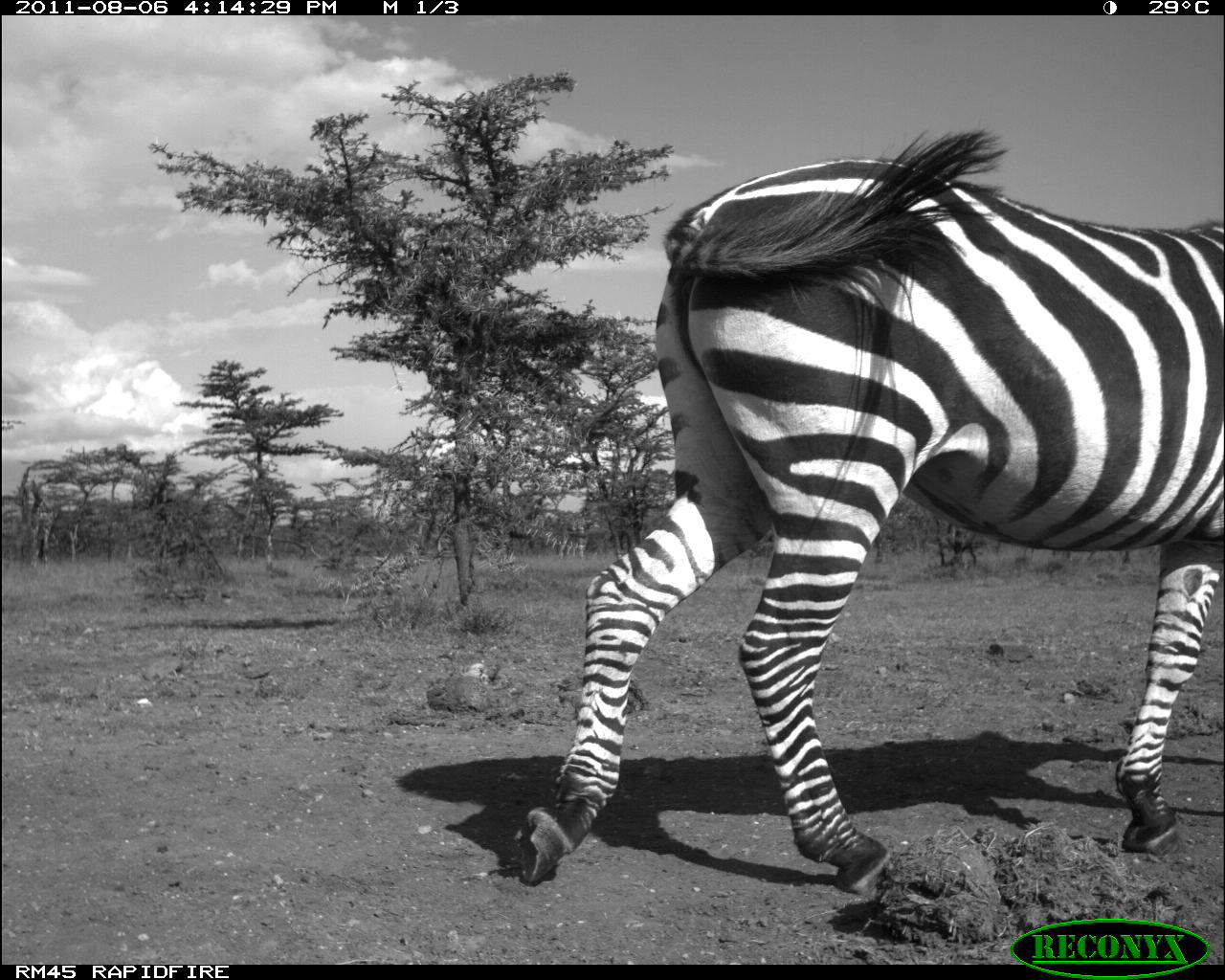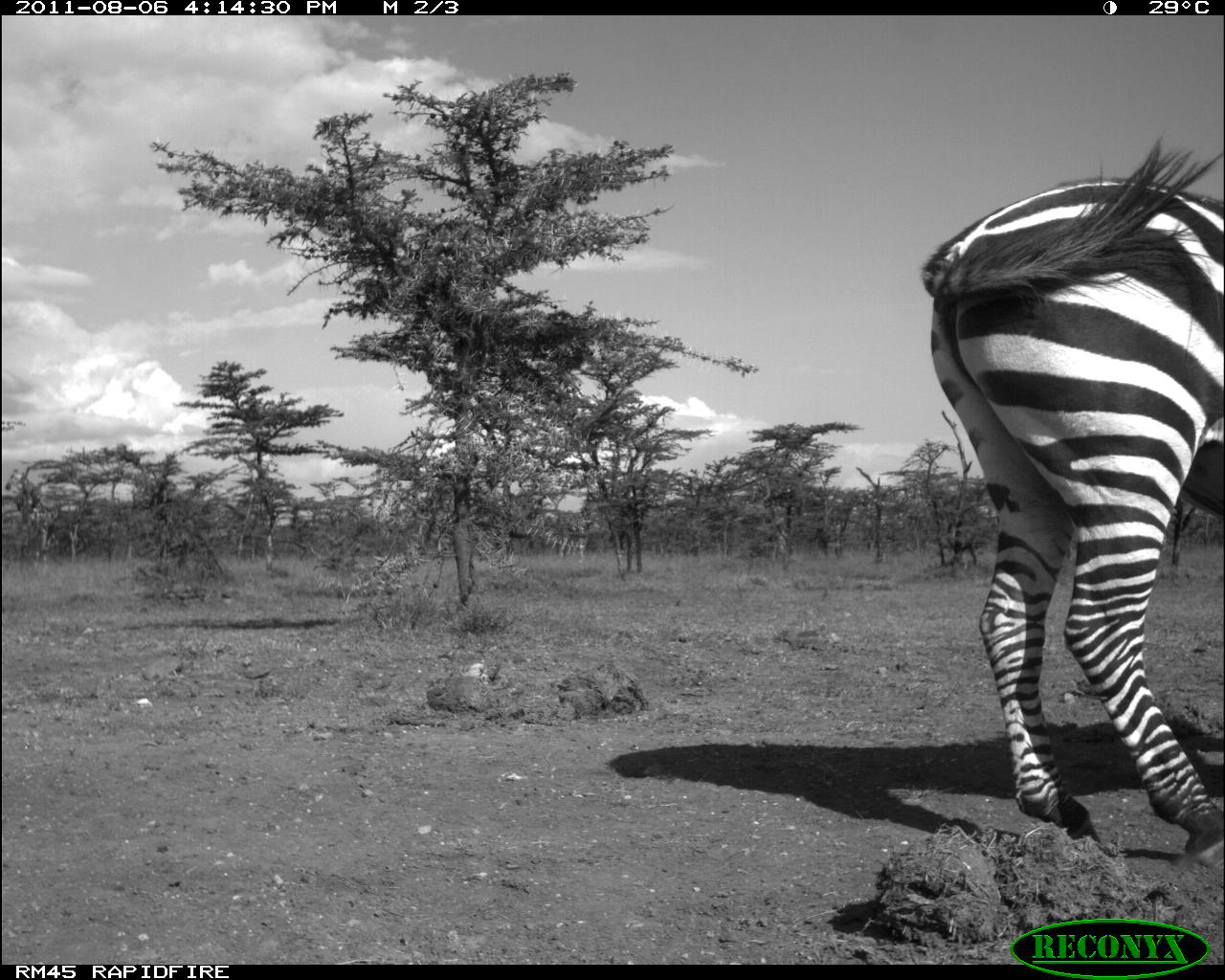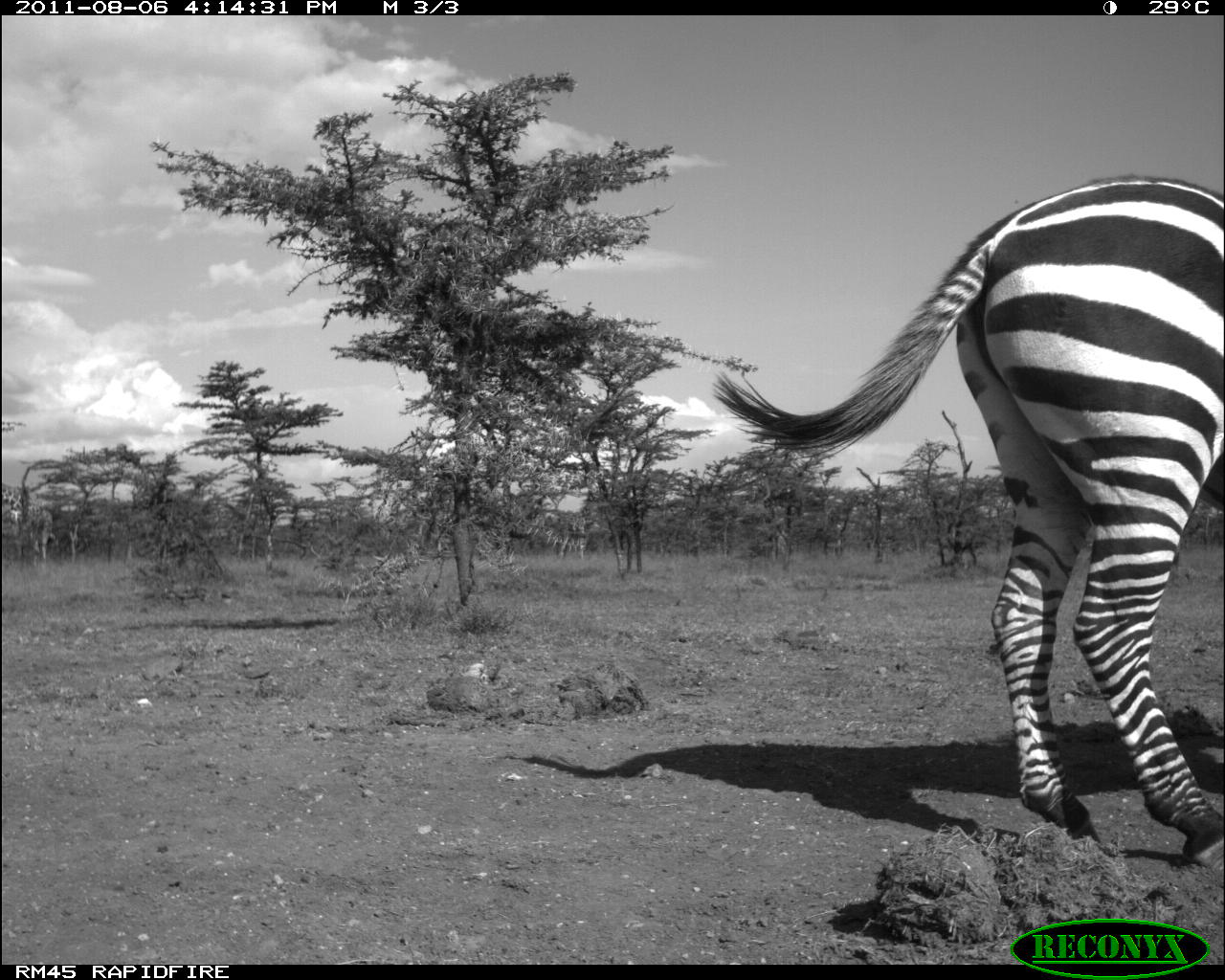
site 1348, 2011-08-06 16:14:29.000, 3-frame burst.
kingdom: Animalia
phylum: Chordata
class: Mammalia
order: Perissodactyla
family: Equidae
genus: Equus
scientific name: Equus quagga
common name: plains zebra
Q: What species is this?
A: Equus quagga (plains zebra).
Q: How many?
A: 1.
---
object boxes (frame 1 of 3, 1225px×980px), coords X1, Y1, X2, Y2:
equus quagga: 510, 122, 1225, 894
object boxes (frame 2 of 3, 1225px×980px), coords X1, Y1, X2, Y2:
equus quagga: 917, 128, 1225, 872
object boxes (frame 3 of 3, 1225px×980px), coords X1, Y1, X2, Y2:
equus quagga: 711, 169, 1225, 868